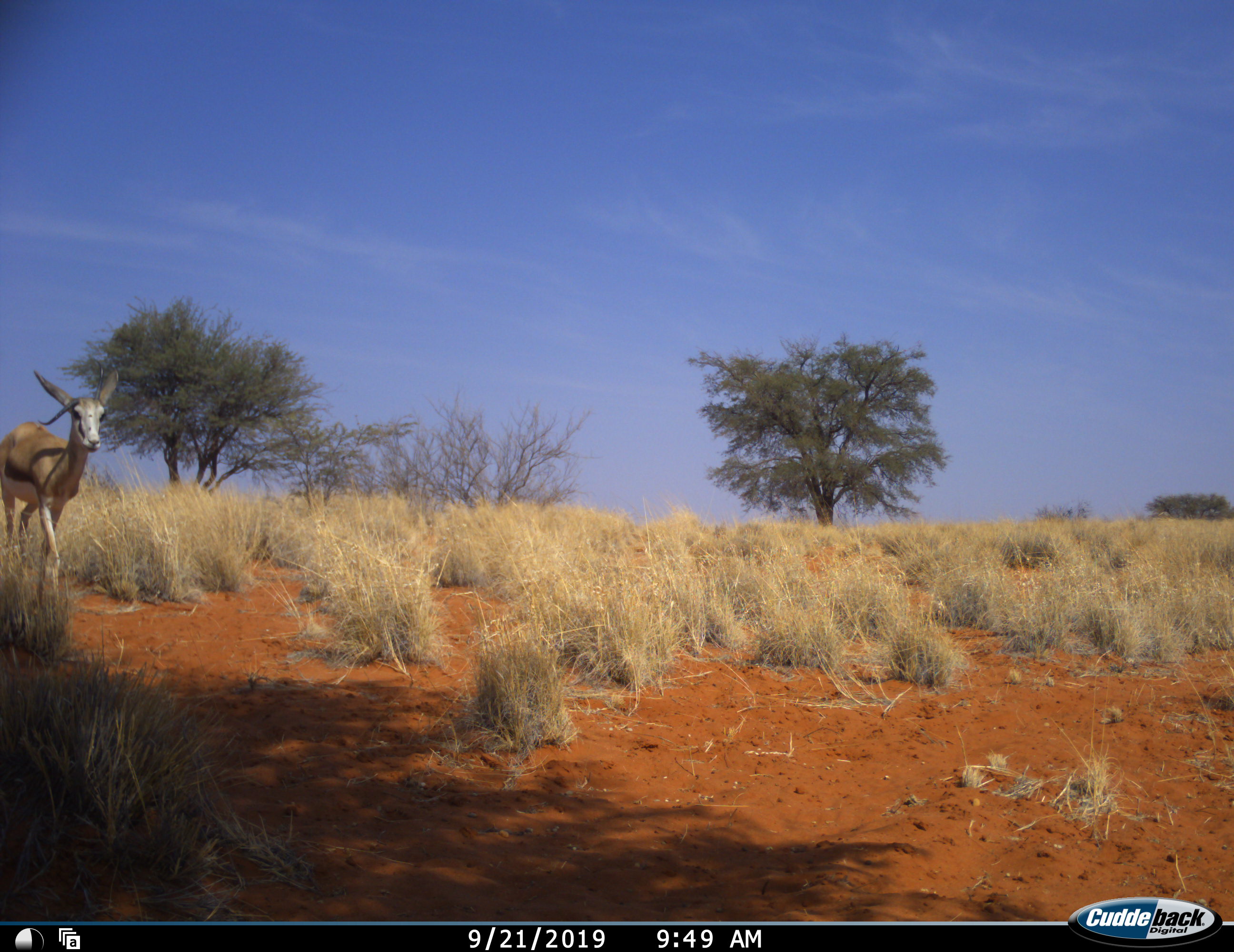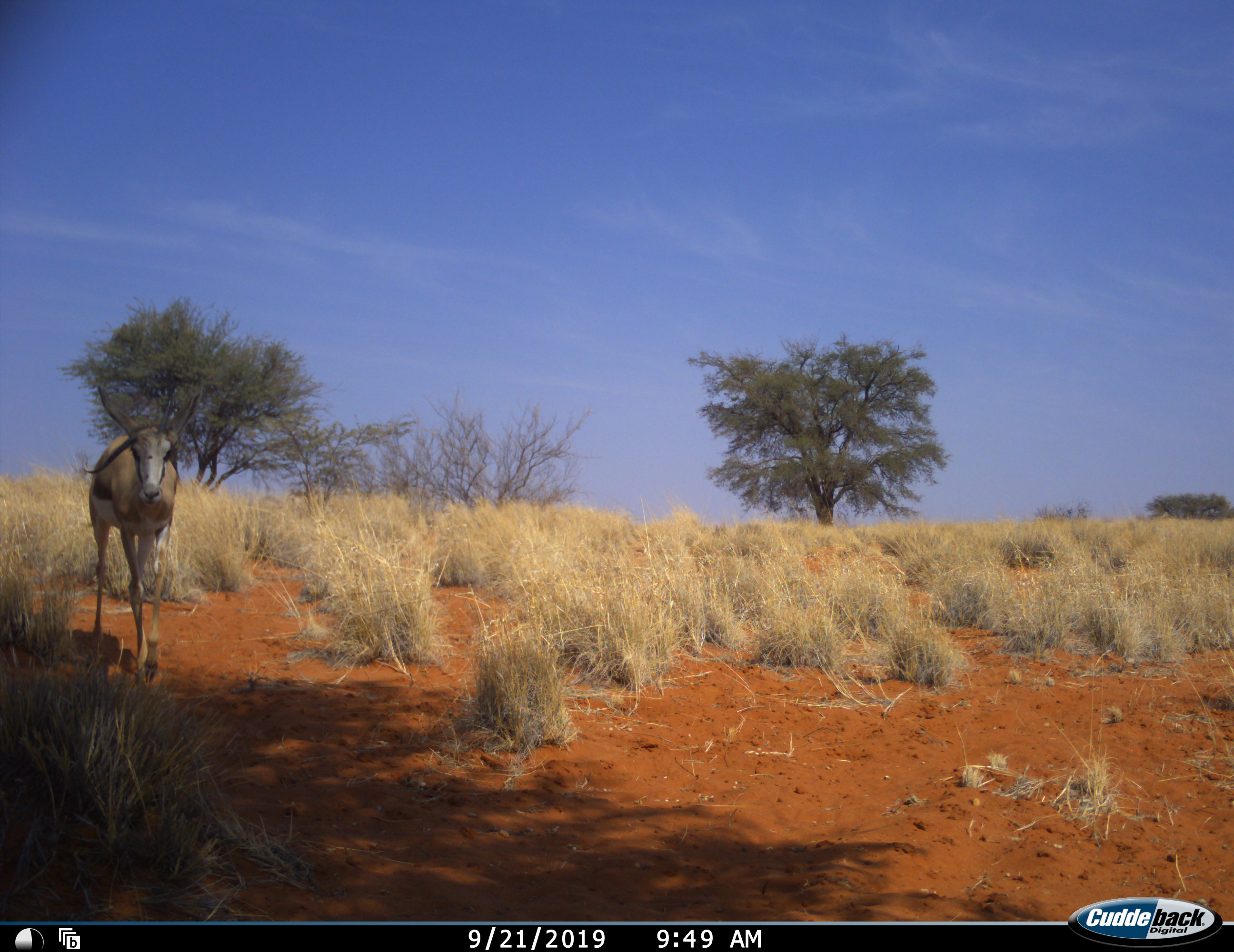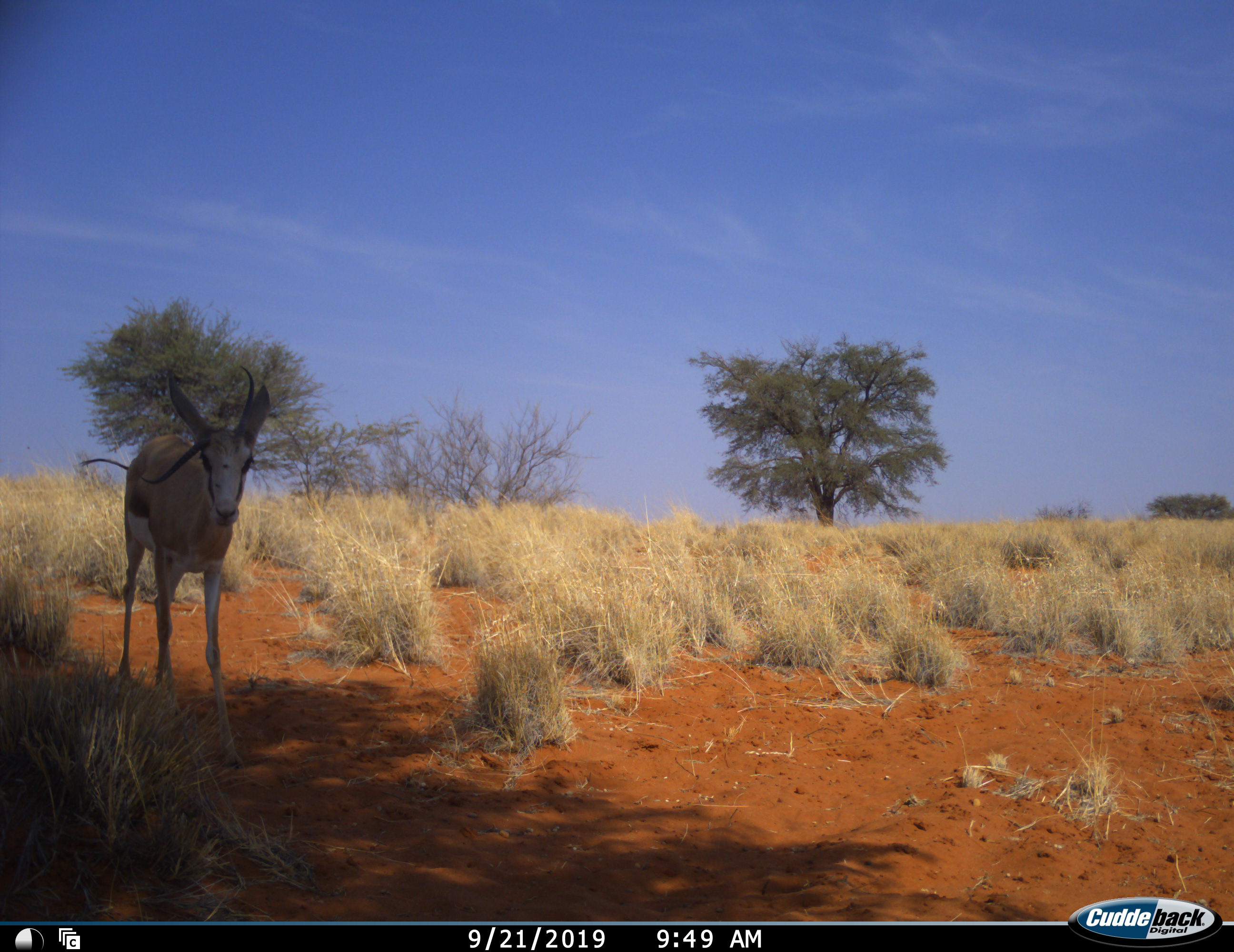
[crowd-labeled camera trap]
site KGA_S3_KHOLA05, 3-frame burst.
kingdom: Animalia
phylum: Chordata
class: Mammalia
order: Artiodactyla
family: Bovidae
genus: Antidorcas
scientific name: Antidorcas marsupialis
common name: springbok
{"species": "springbok (Antidorcas marsupialis)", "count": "1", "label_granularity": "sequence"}